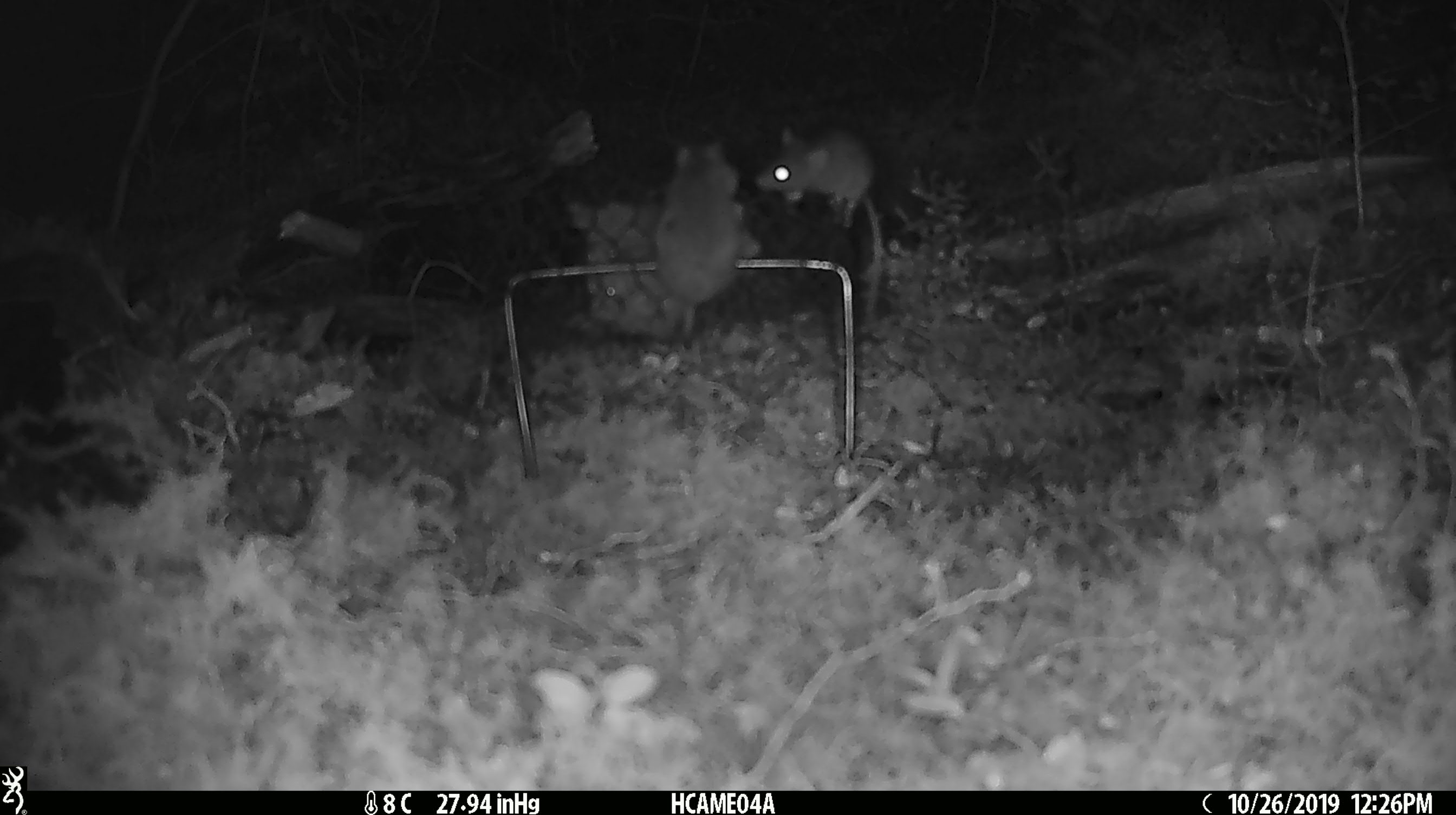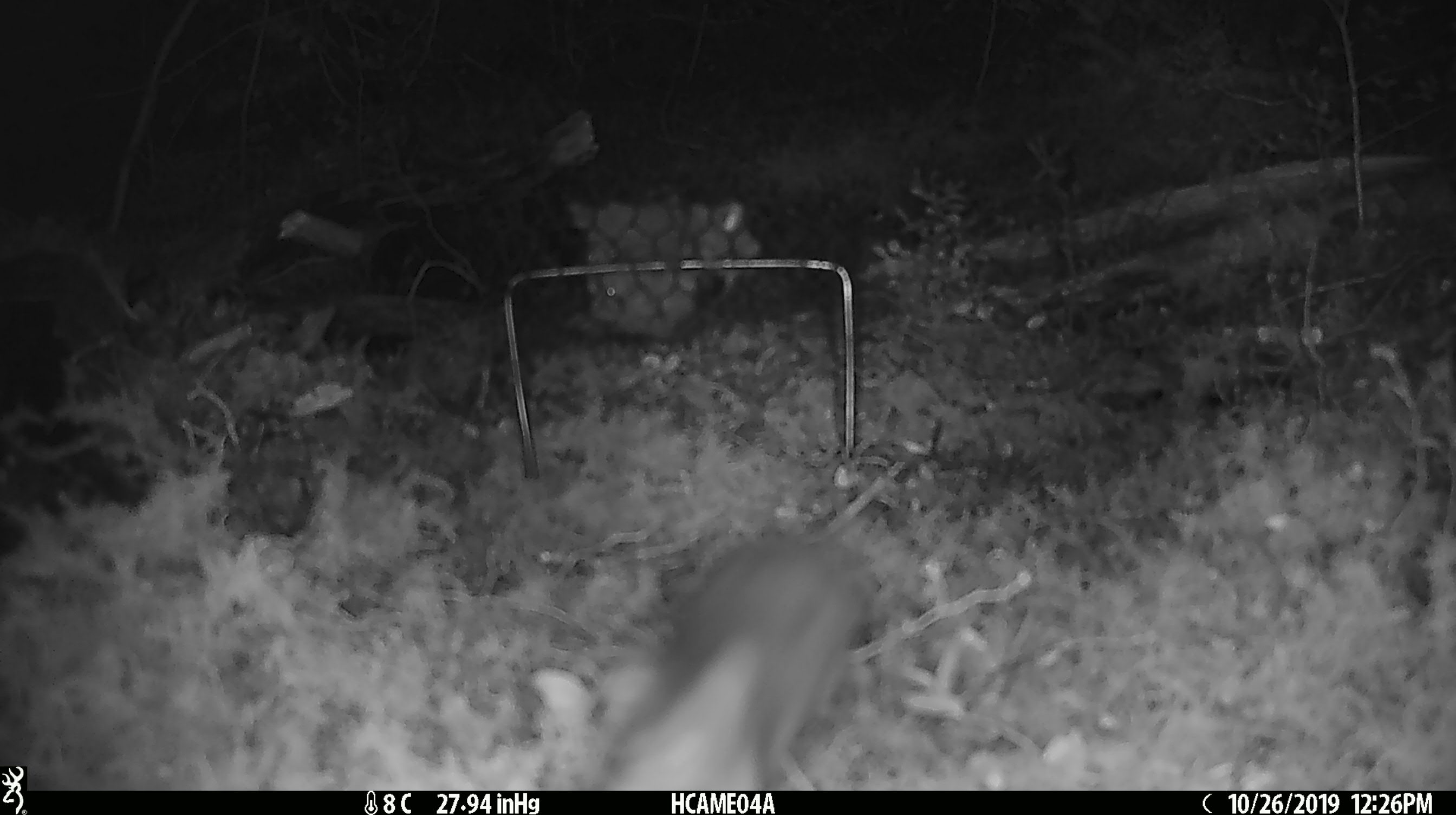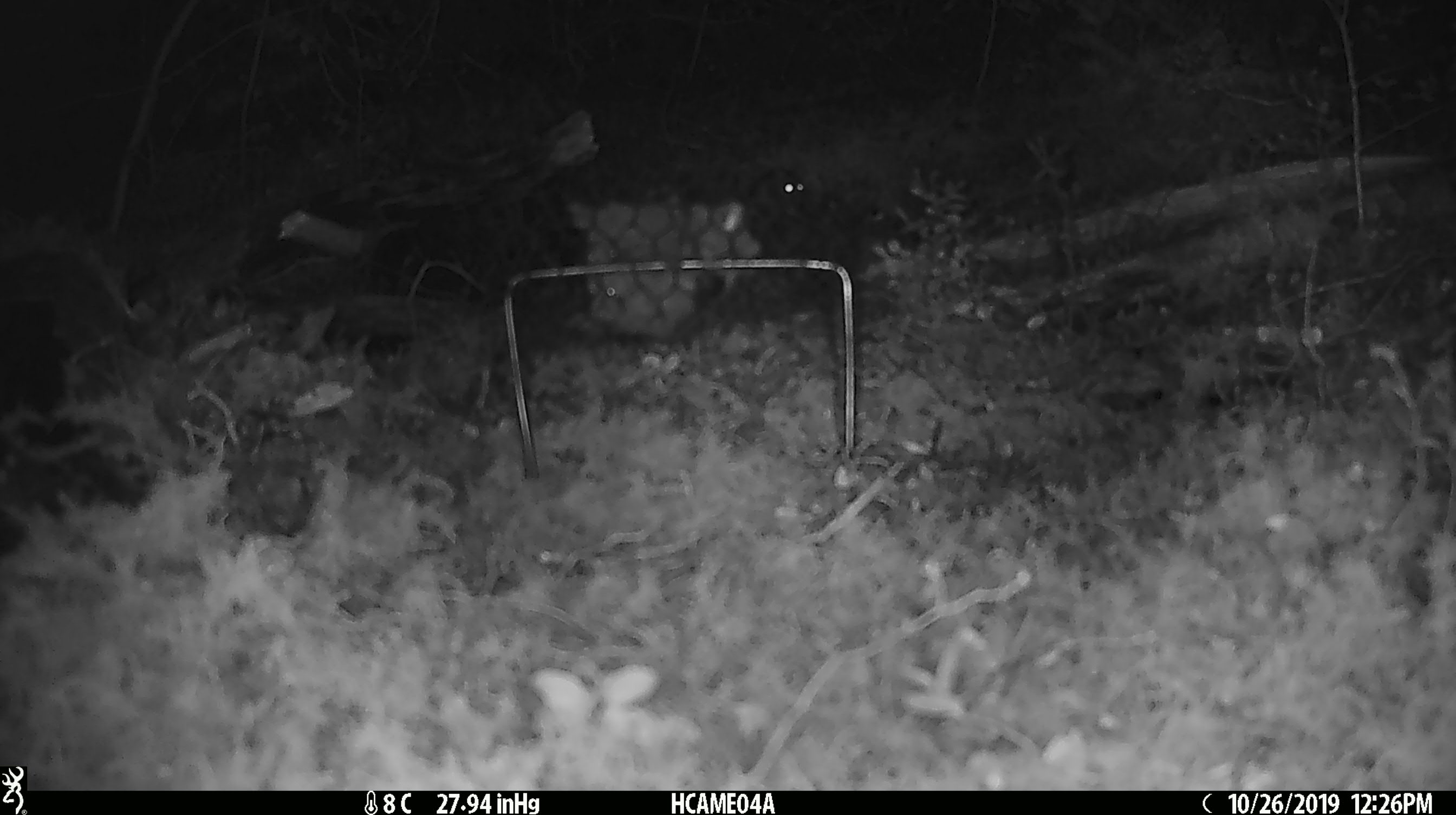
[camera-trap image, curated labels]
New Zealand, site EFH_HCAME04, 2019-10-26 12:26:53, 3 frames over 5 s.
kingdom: Animalia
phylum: Chordata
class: Mammalia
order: Rodentia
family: Muridae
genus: Mus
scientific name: Mus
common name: mouse